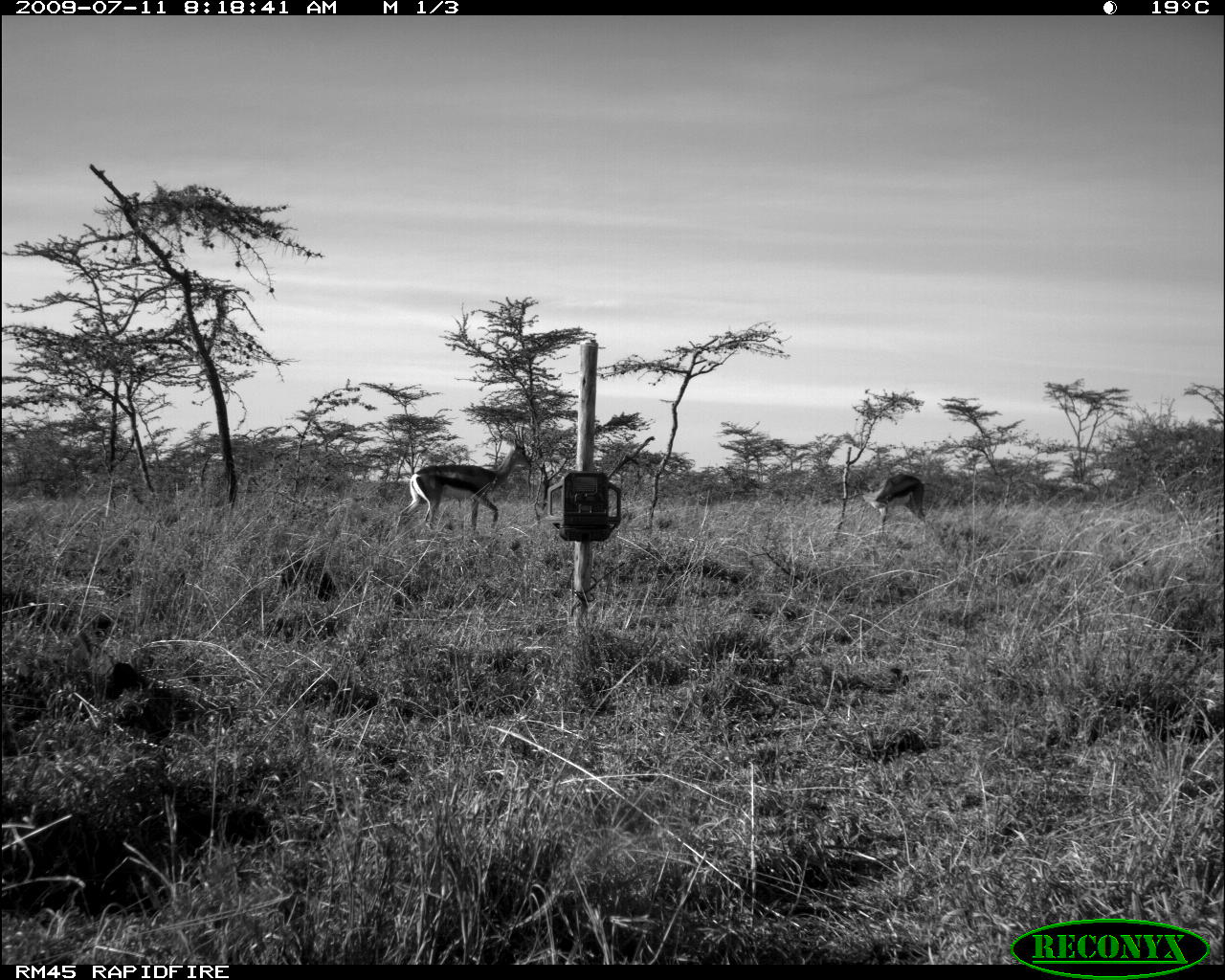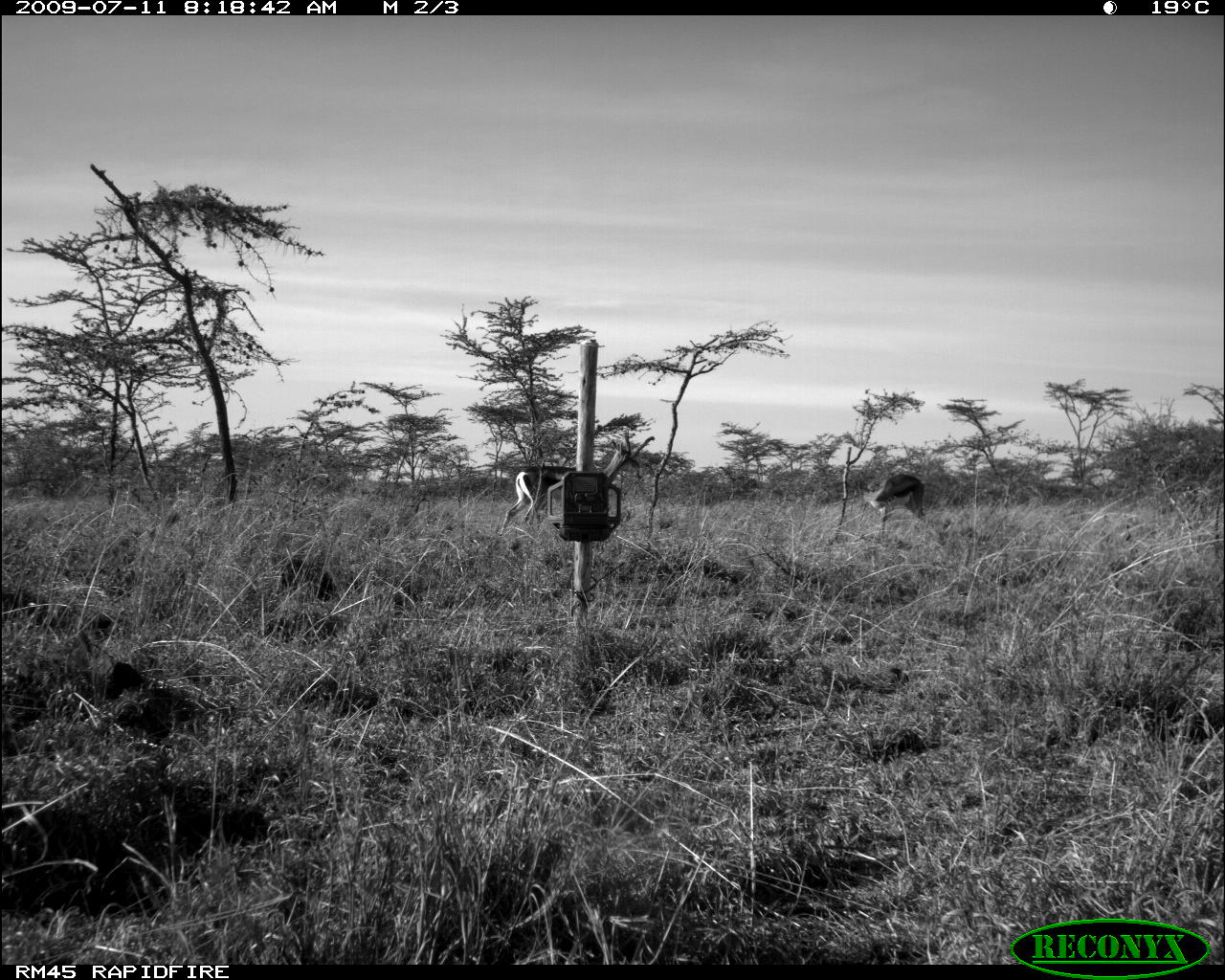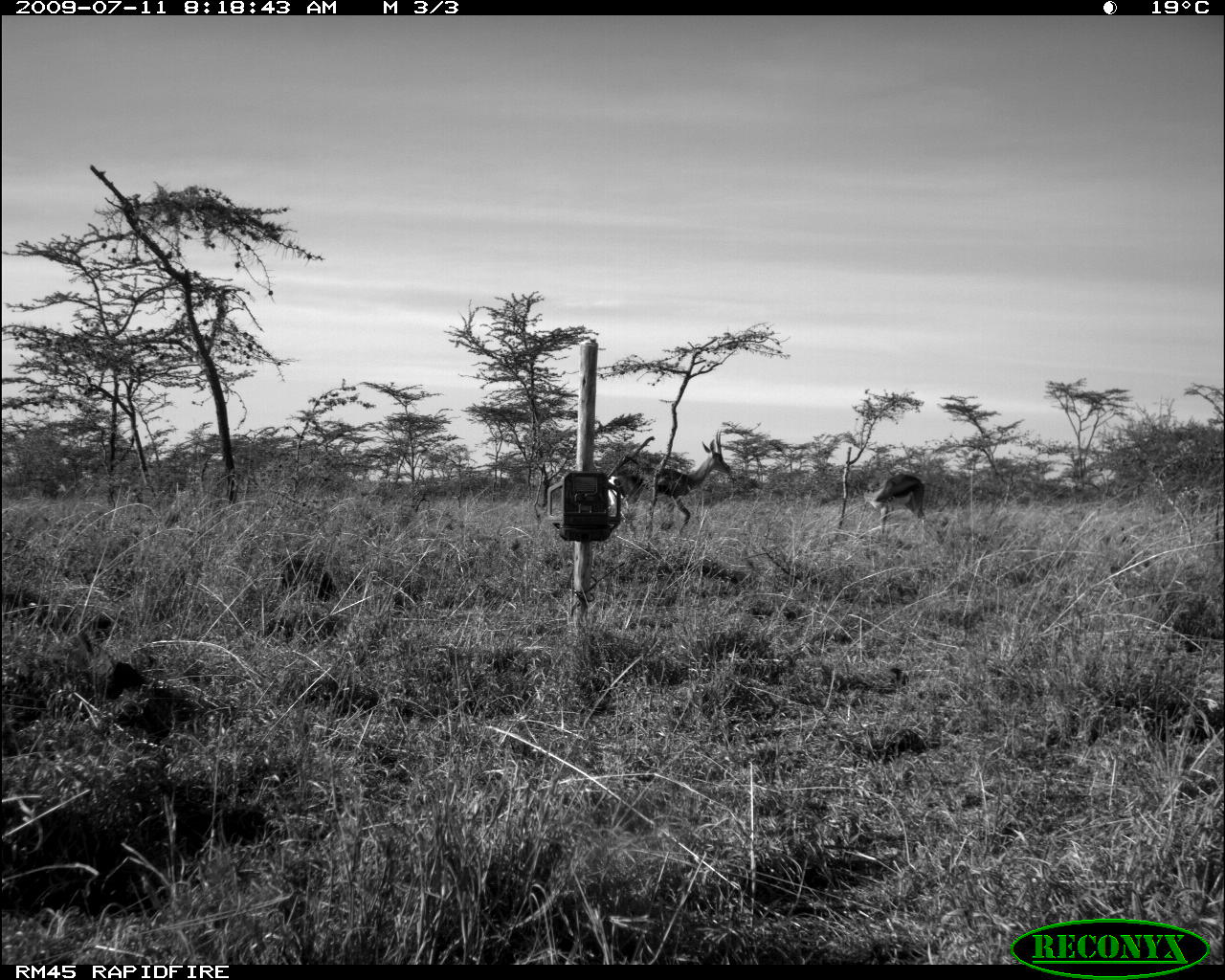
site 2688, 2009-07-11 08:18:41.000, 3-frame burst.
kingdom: Animalia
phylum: Chordata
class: Mammalia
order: Artiodactyla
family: Bovidae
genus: Nanger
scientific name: Nanger granti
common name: grant's gazelle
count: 2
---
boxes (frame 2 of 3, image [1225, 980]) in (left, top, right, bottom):
nanger granti: (498, 427, 656, 536); (853, 471, 925, 534)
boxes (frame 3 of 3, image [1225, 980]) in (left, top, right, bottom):
nanger granti: (608, 430, 733, 536); (855, 473, 925, 533)